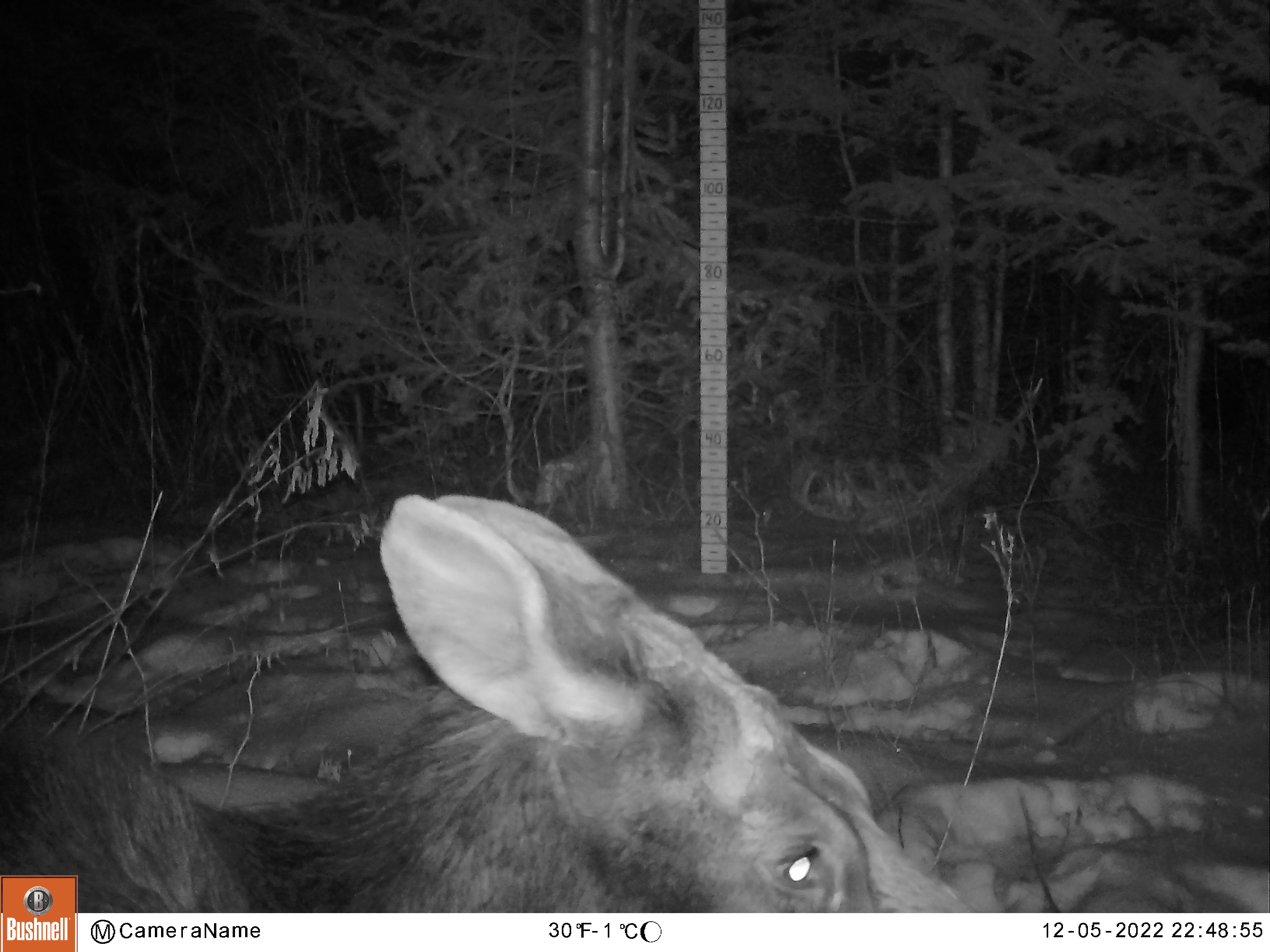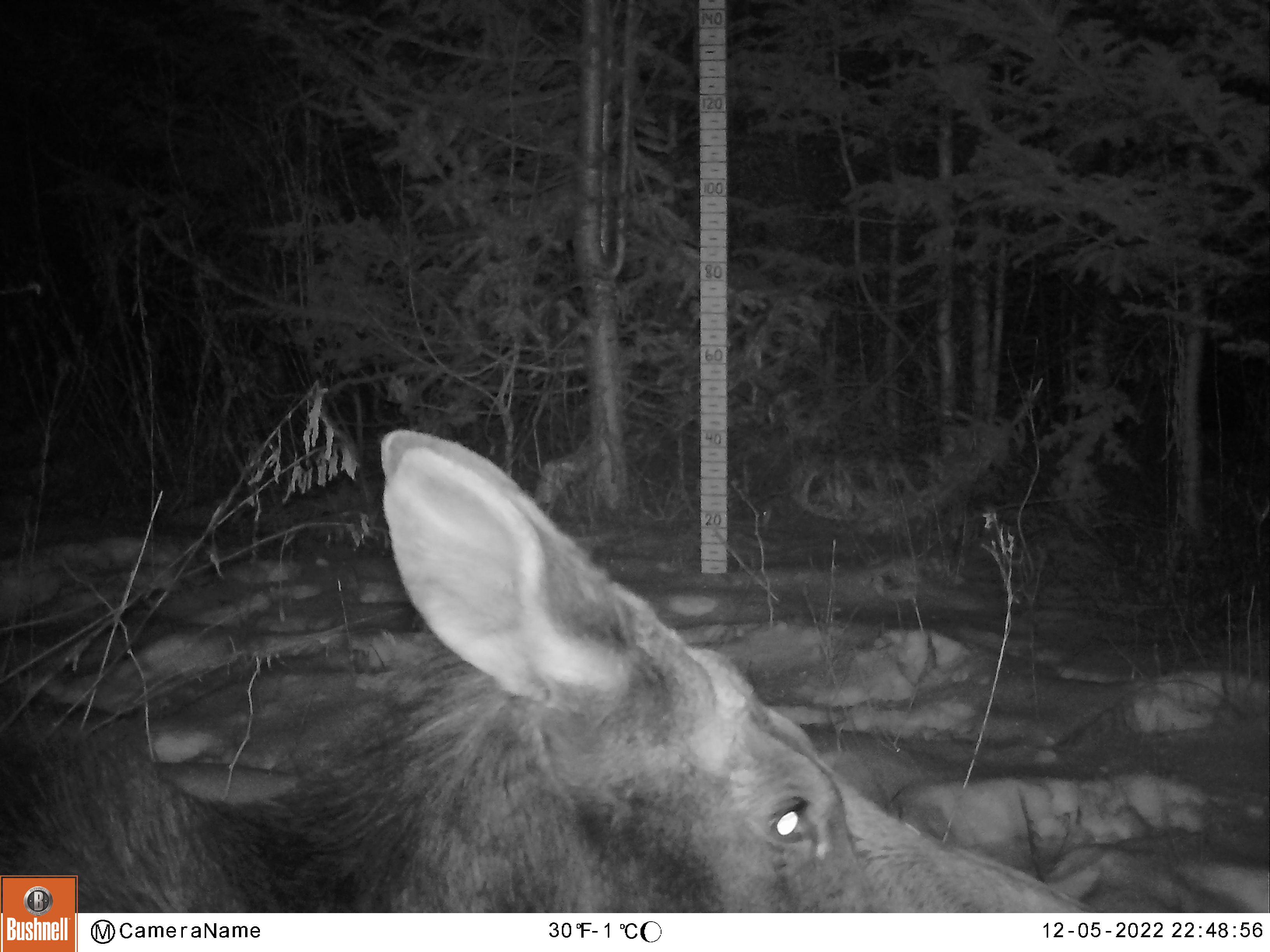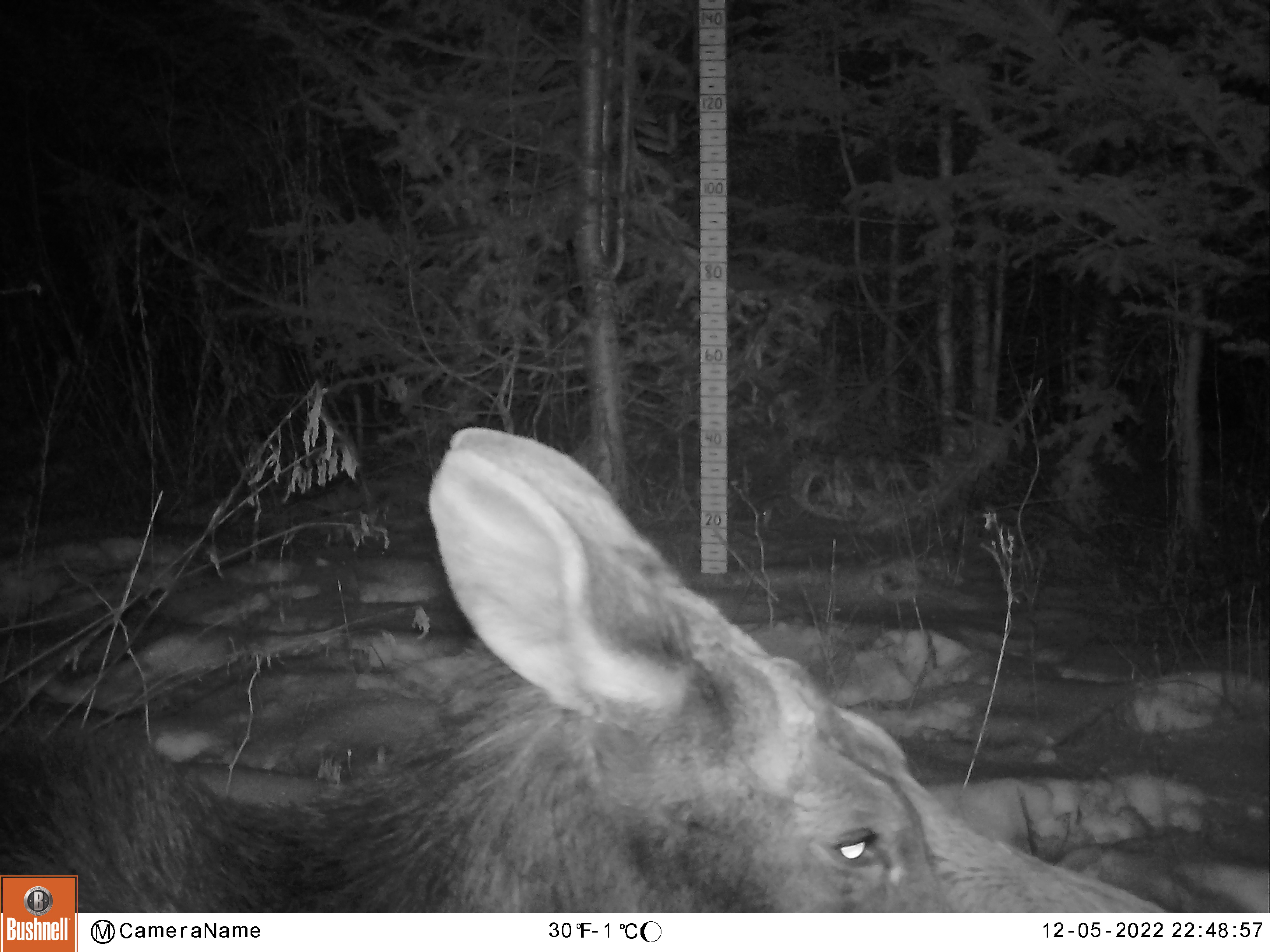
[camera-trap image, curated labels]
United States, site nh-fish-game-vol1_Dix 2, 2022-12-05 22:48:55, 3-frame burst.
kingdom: Animalia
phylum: Chordata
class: Mammalia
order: Artiodactyla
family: Cervidae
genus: Alces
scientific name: Alces alces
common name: moose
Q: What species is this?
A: Moose (Alces alces).